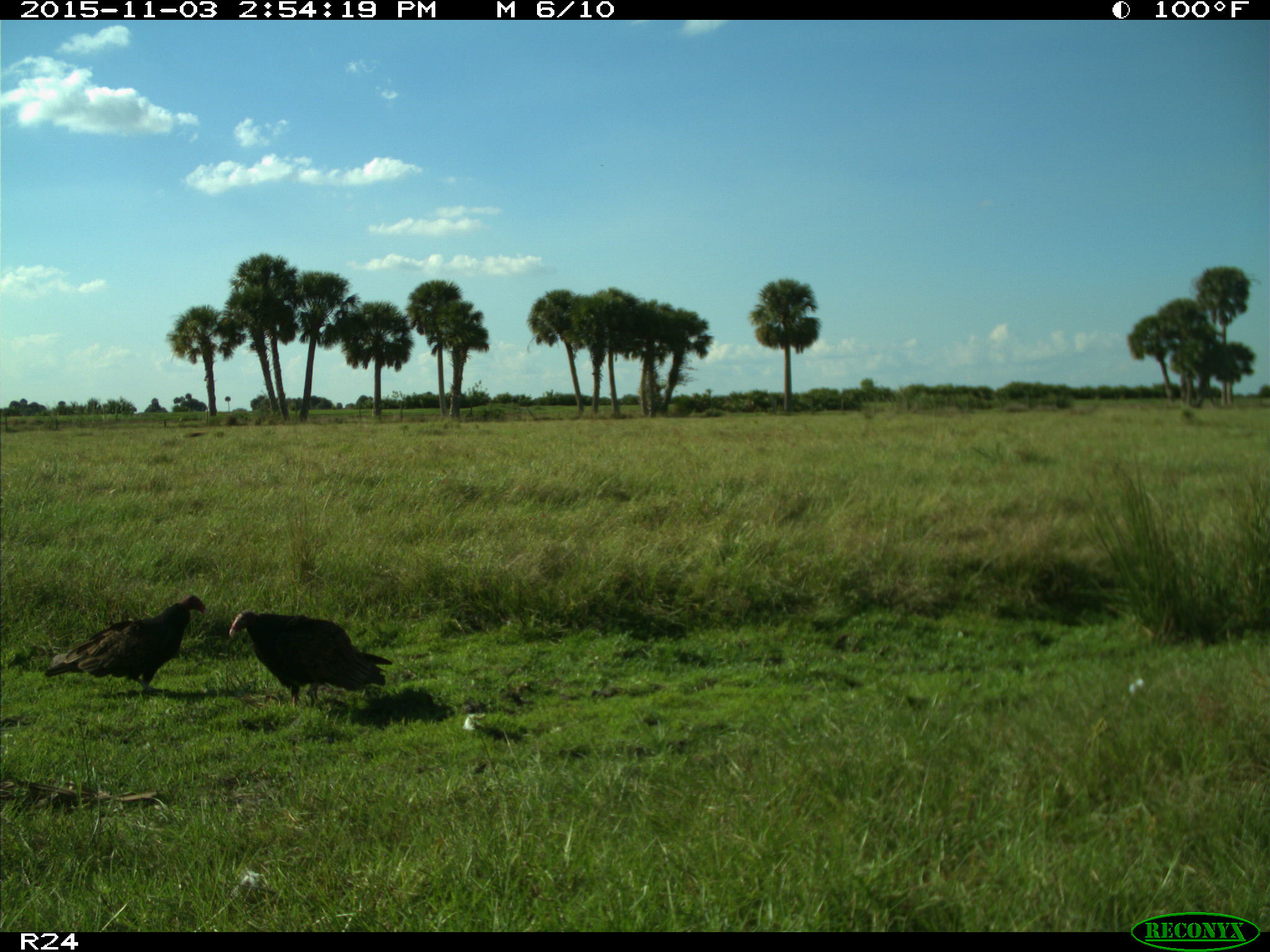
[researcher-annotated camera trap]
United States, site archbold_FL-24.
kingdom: Animalia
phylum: Chordata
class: Aves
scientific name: Aves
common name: birds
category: unidentified bird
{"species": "unidentified bird (birds) (Aves)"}